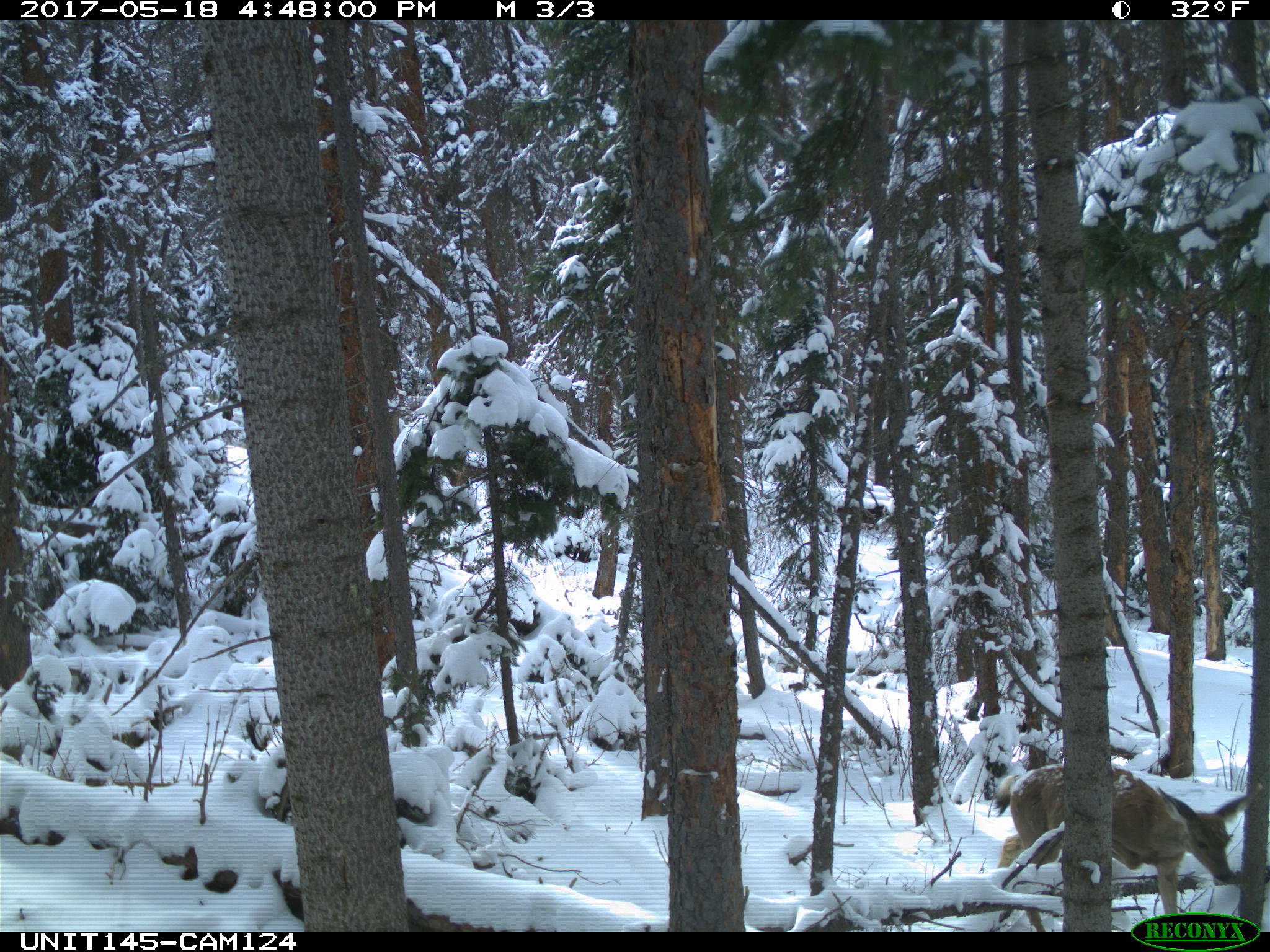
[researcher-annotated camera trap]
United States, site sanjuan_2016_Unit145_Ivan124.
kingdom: Animalia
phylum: Chordata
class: Mammalia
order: Artiodactyla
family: Cervidae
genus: Odocoileus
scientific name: Odocoileus hemionus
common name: mule deer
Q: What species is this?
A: Odocoileus hemionus (mule deer).